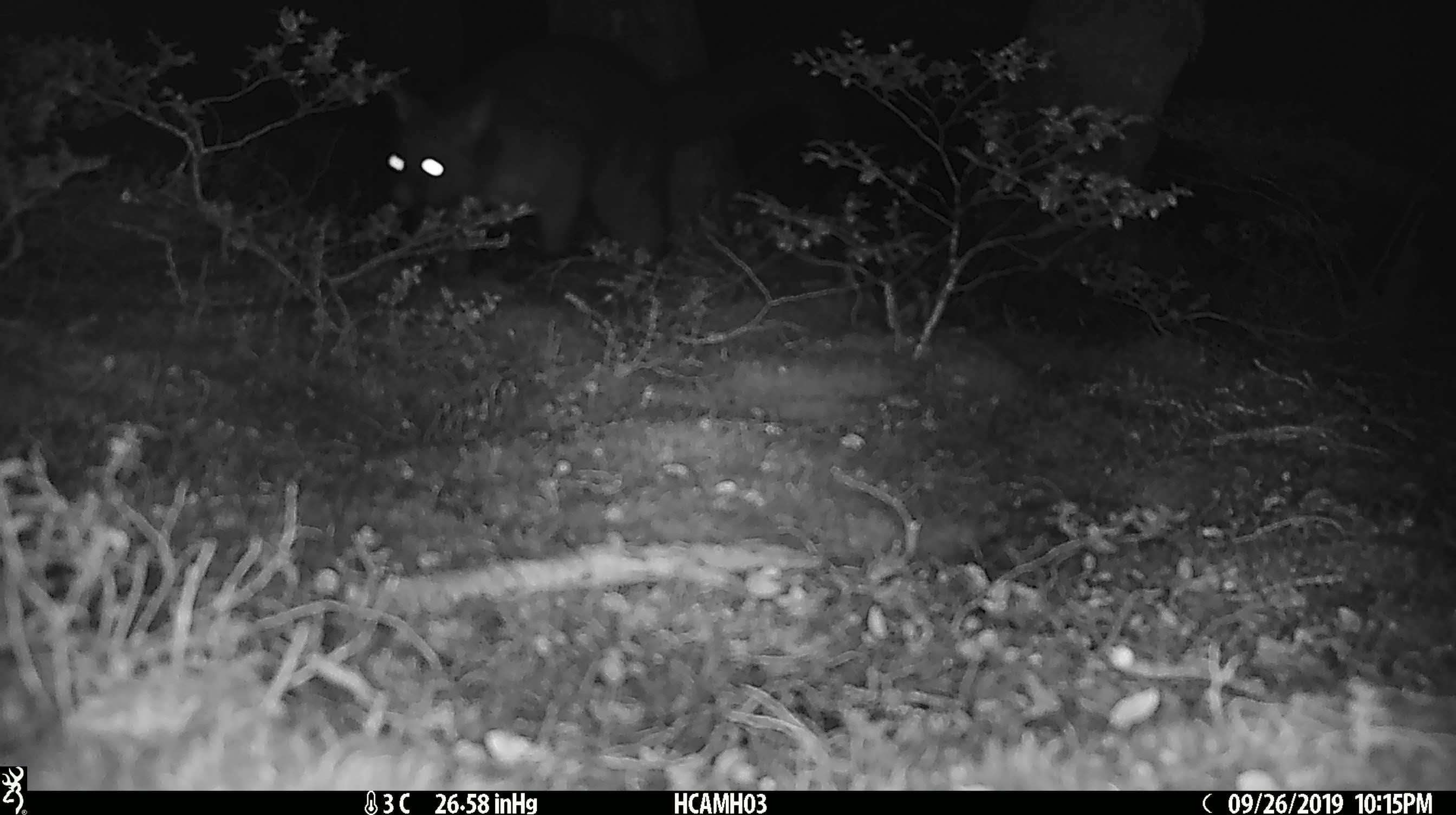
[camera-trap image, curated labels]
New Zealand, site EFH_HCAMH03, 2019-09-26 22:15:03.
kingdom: Animalia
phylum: Chordata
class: Mammalia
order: Diprotodontia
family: Phalangeridae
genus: Trichosurus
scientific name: Trichosurus vulpecula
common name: common brushtail possum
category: possum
Possum (common brushtail possum) (Trichosurus vulpecula).